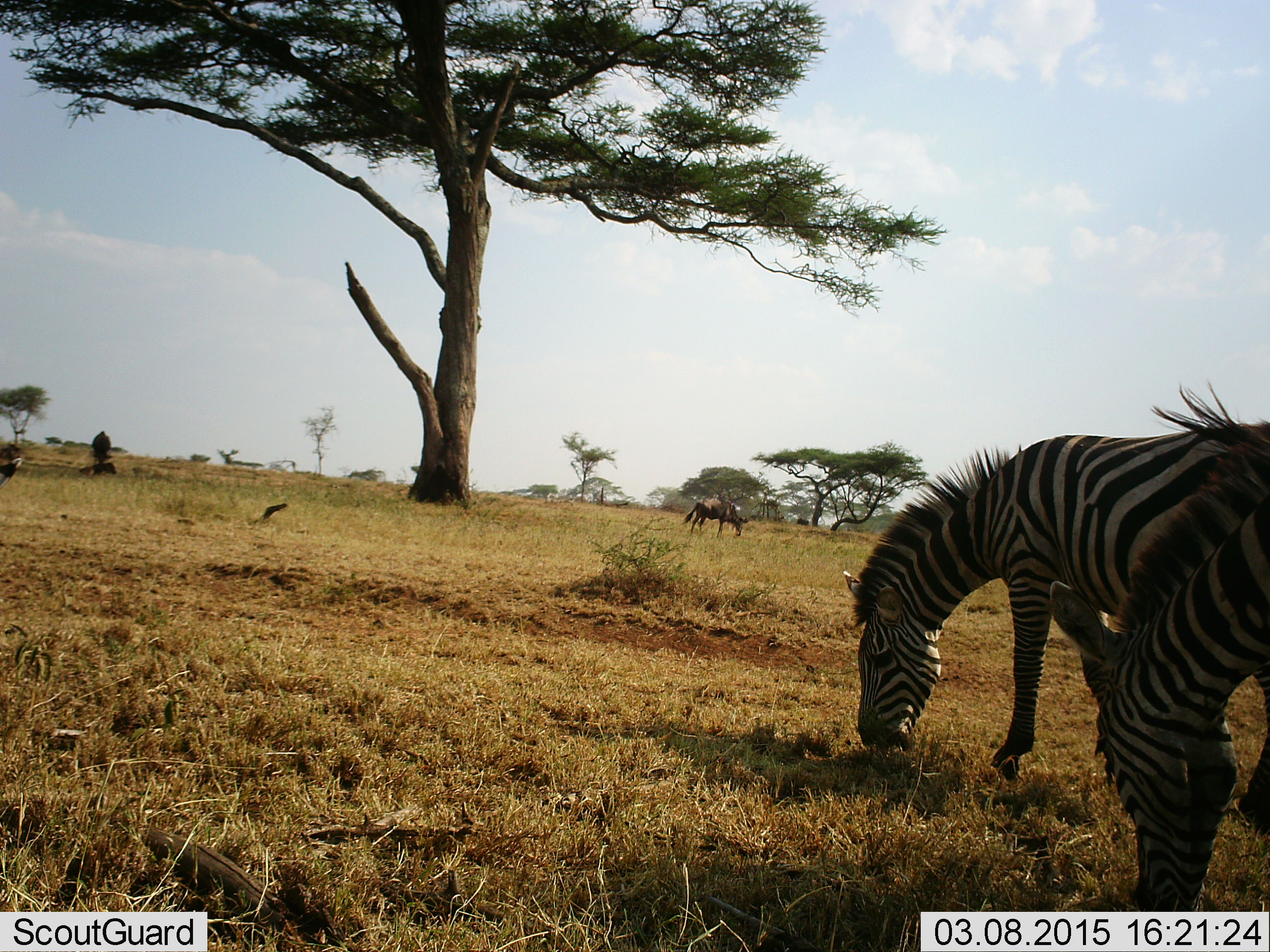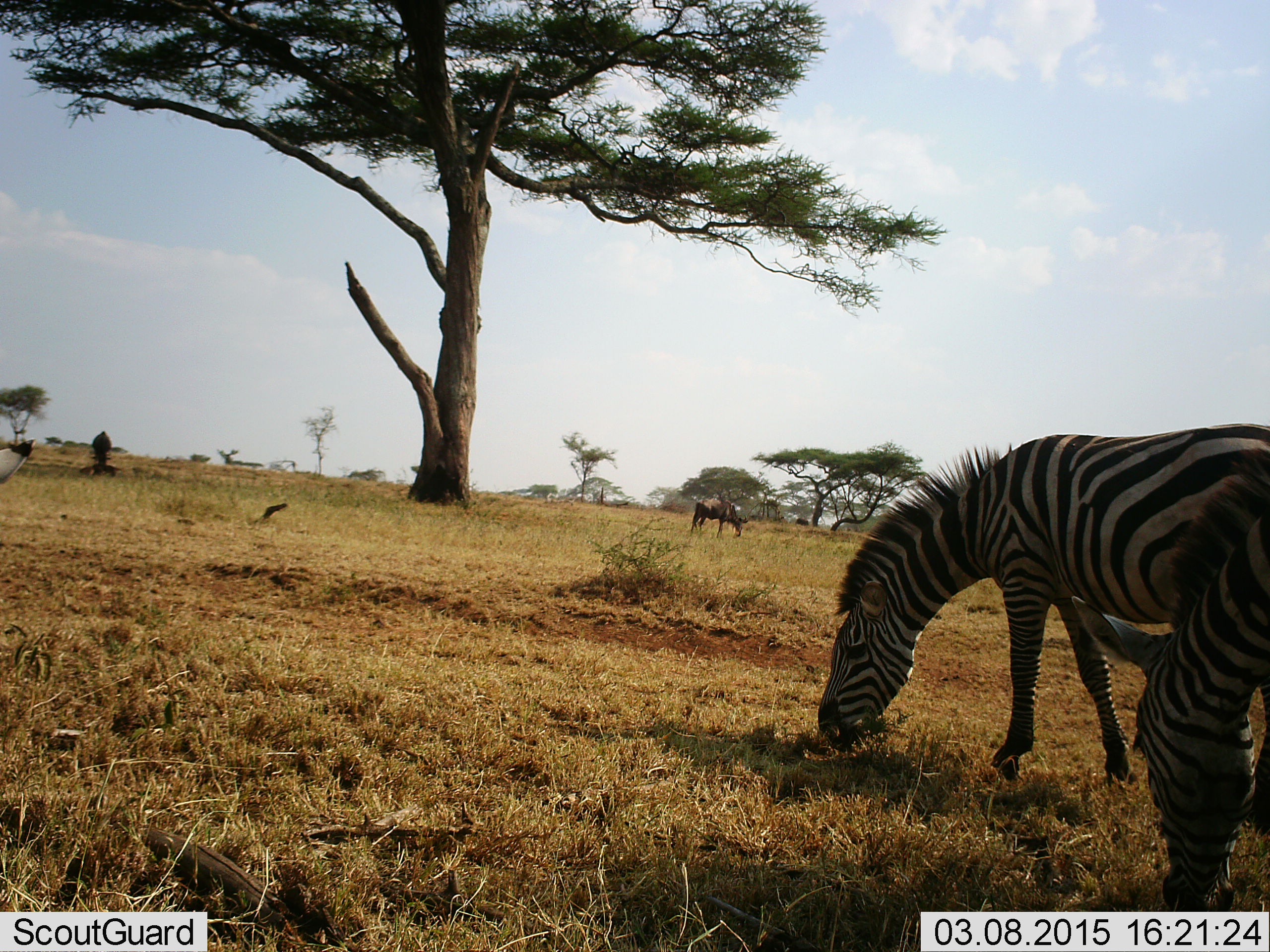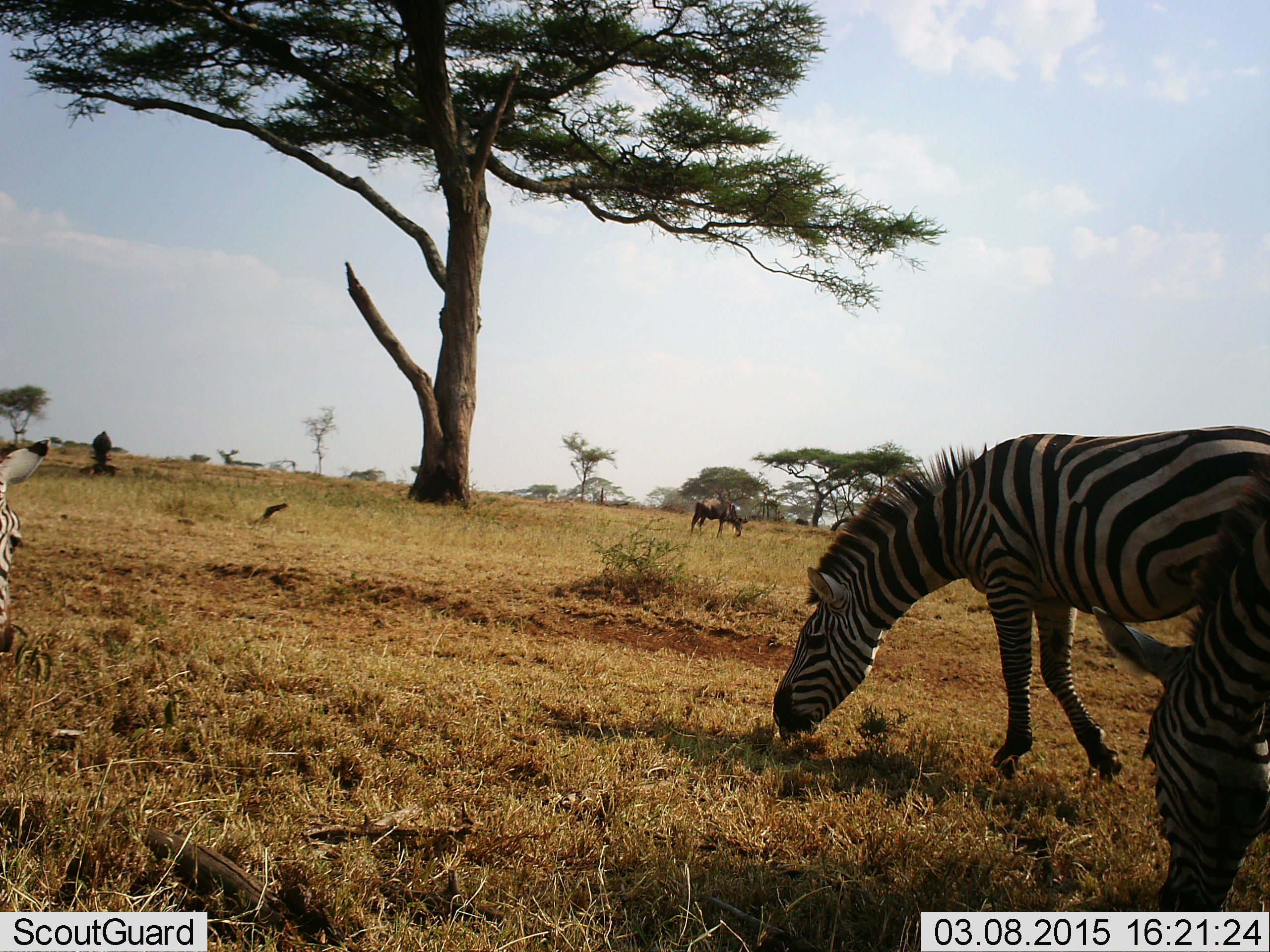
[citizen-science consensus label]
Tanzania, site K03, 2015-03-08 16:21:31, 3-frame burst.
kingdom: Animalia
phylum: Chordata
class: Mammalia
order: Artiodactyla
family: Bovidae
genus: Connochaetes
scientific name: Connochaetes taurinus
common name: blue wildebeest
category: wildebeest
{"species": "wildebeest (blue wildebeest) (Connochaetes taurinus)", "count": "2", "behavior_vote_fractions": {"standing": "20%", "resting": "30%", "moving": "0%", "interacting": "0%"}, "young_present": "10%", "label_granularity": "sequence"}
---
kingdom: Animalia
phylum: Chordata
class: Mammalia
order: Perissodactyla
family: Equidae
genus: Equus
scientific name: Equus quagga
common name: plains zebra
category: zebra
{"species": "zebra (plains zebra) (Equus quagga)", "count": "3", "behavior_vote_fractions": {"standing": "38%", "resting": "0%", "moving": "0%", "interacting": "0%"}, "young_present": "0%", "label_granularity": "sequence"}